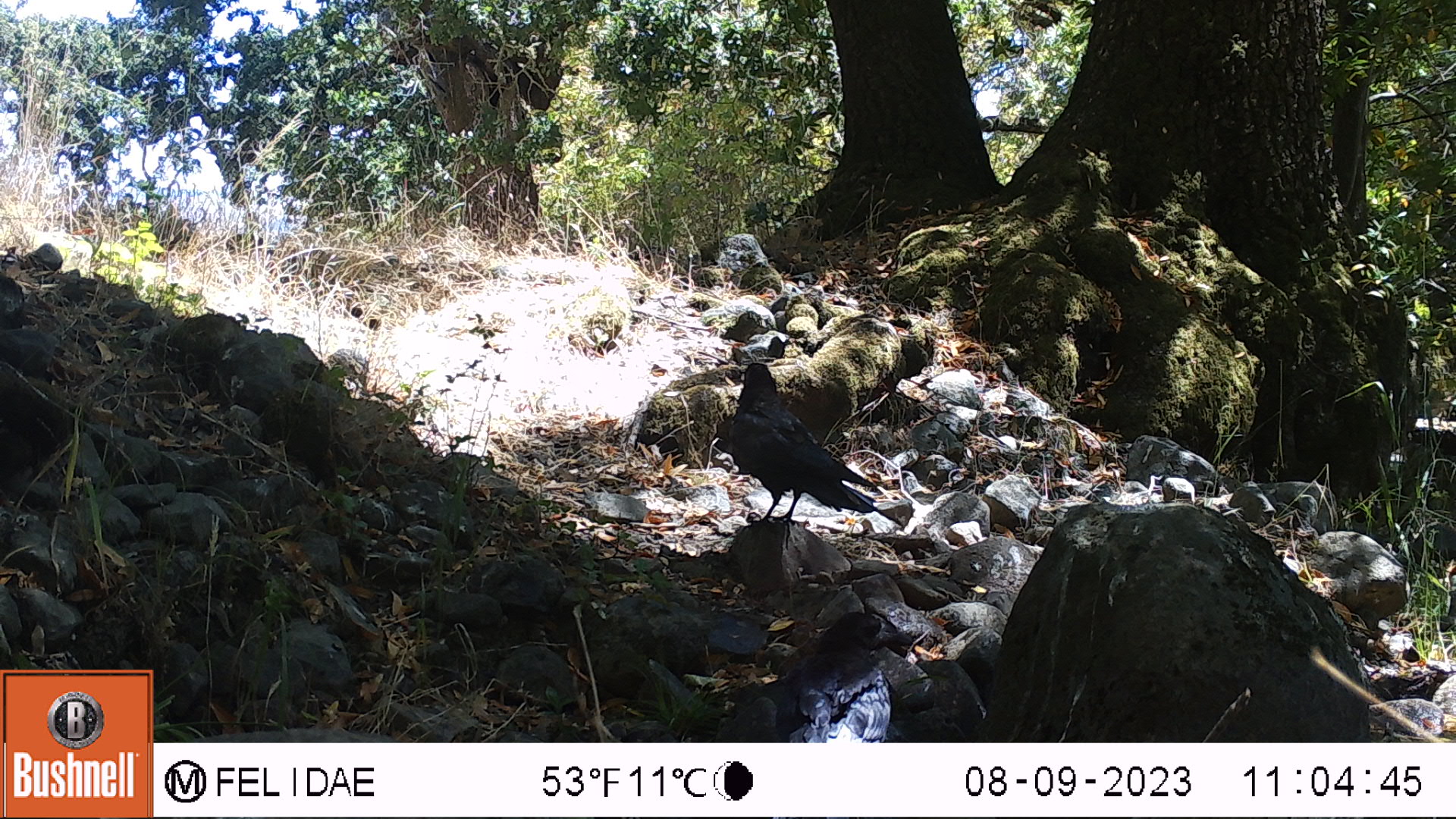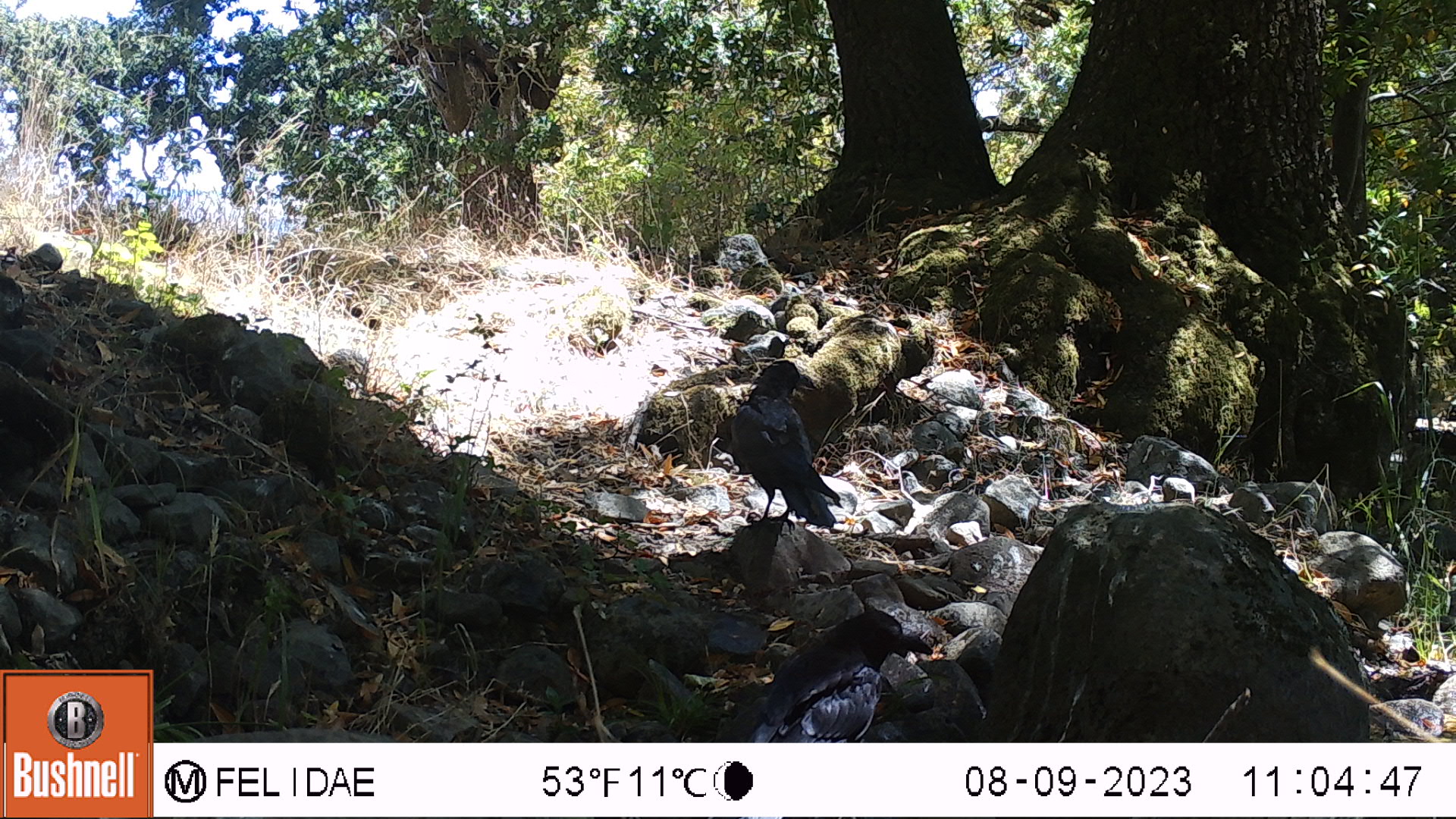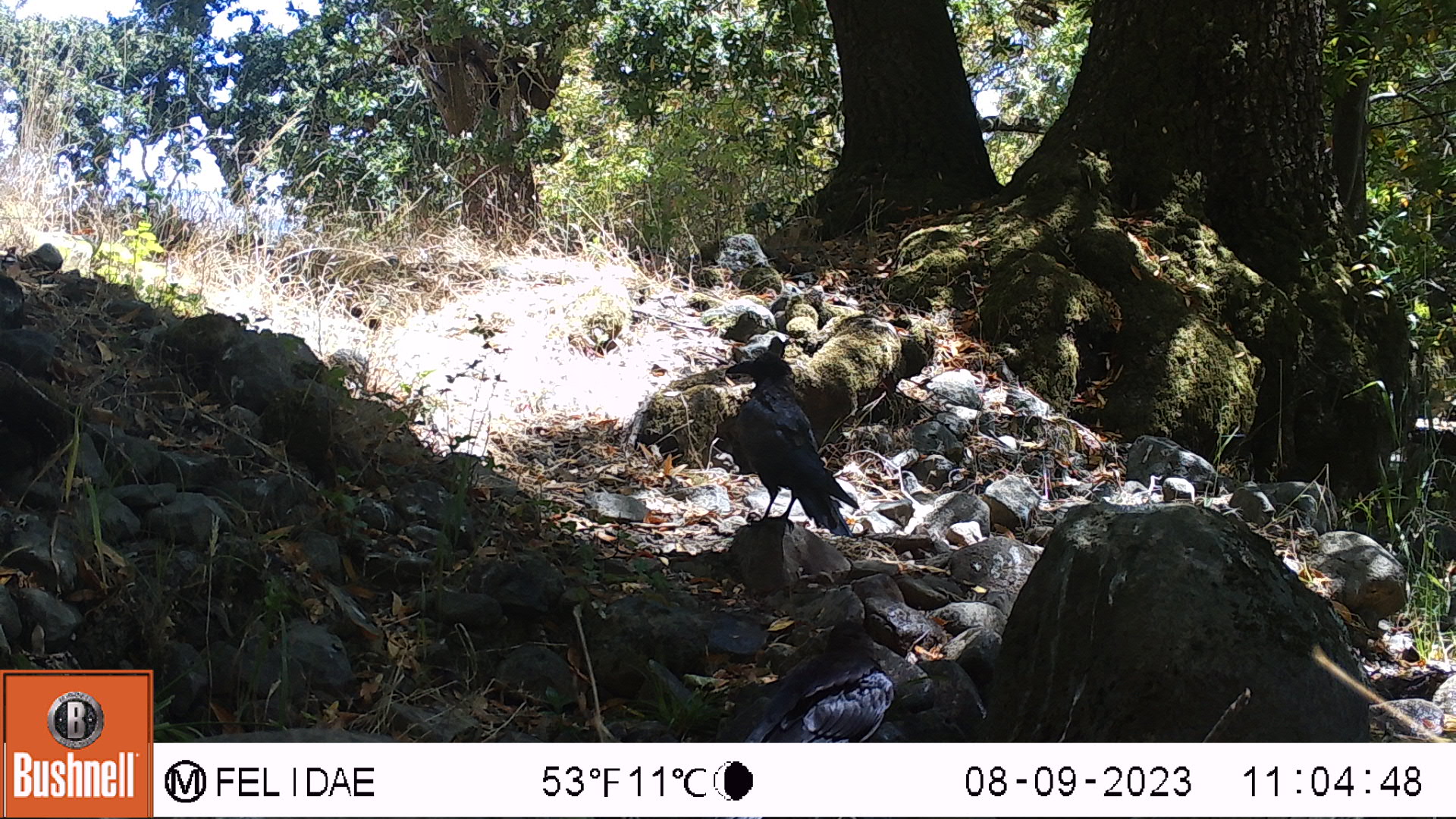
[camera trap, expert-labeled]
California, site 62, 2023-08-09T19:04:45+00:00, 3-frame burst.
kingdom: Animalia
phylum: Chordata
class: Aves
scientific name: Aves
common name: bird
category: unknown bird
Unknown bird (bird) (Aves).